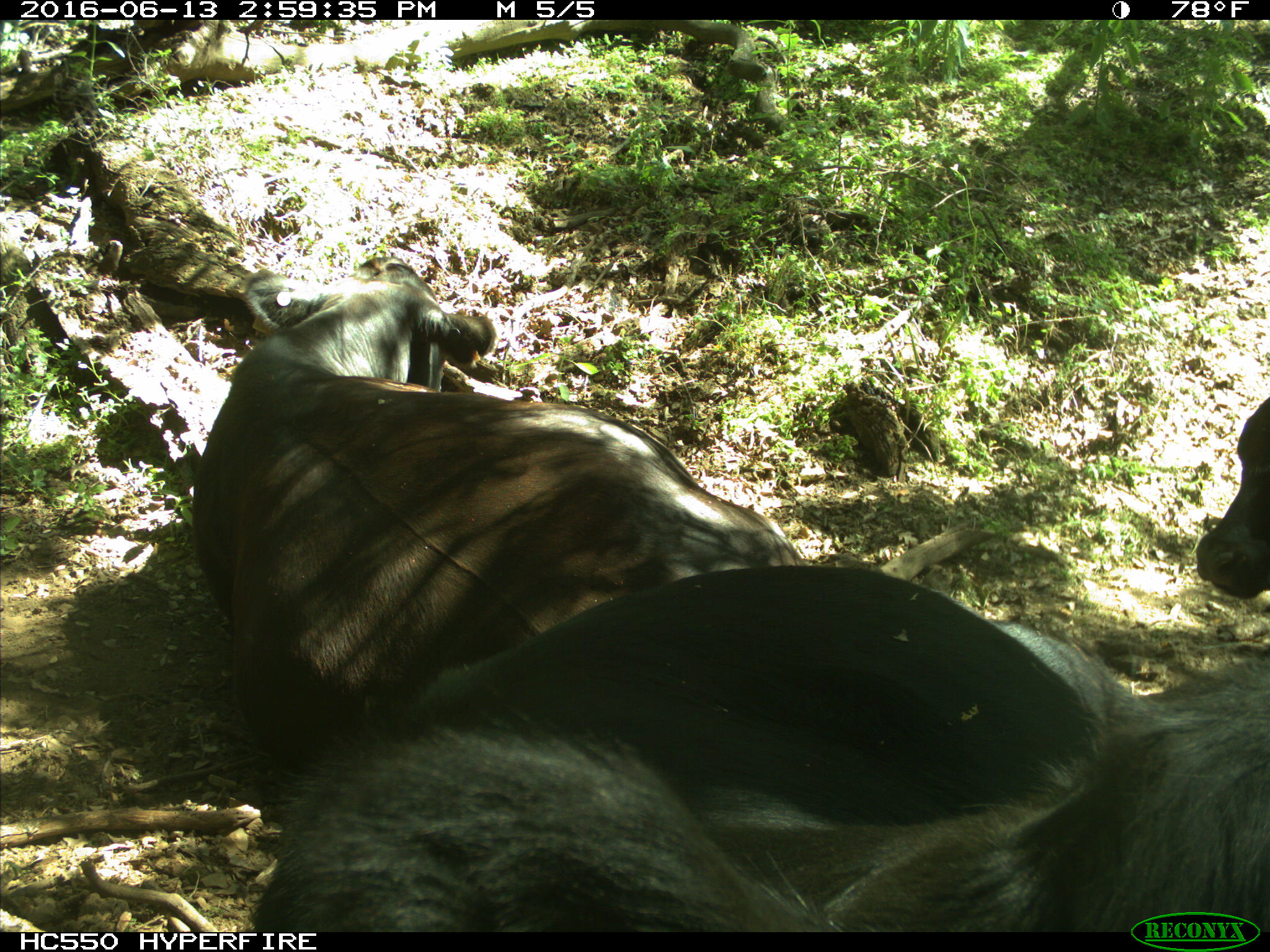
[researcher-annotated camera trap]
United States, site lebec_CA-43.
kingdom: Animalia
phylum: Chordata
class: Mammalia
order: Artiodactyla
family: Bovidae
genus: Bos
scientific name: Bos taurus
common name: domestic cow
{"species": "Bos taurus (domestic cow)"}